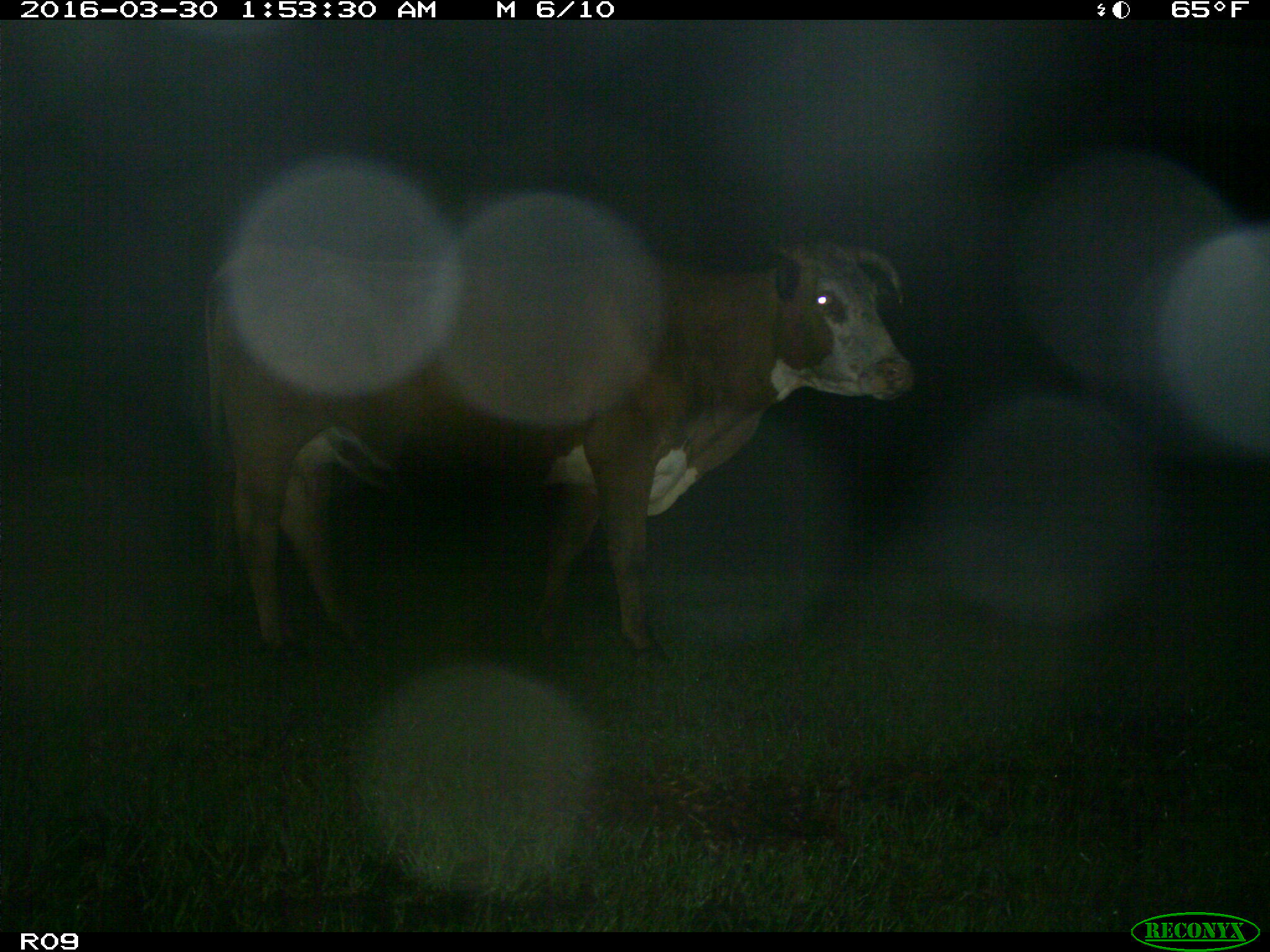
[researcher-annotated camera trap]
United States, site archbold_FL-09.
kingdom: Animalia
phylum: Chordata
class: Mammalia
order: Artiodactyla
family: Bovidae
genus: Bos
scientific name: Bos taurus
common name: domestic cow